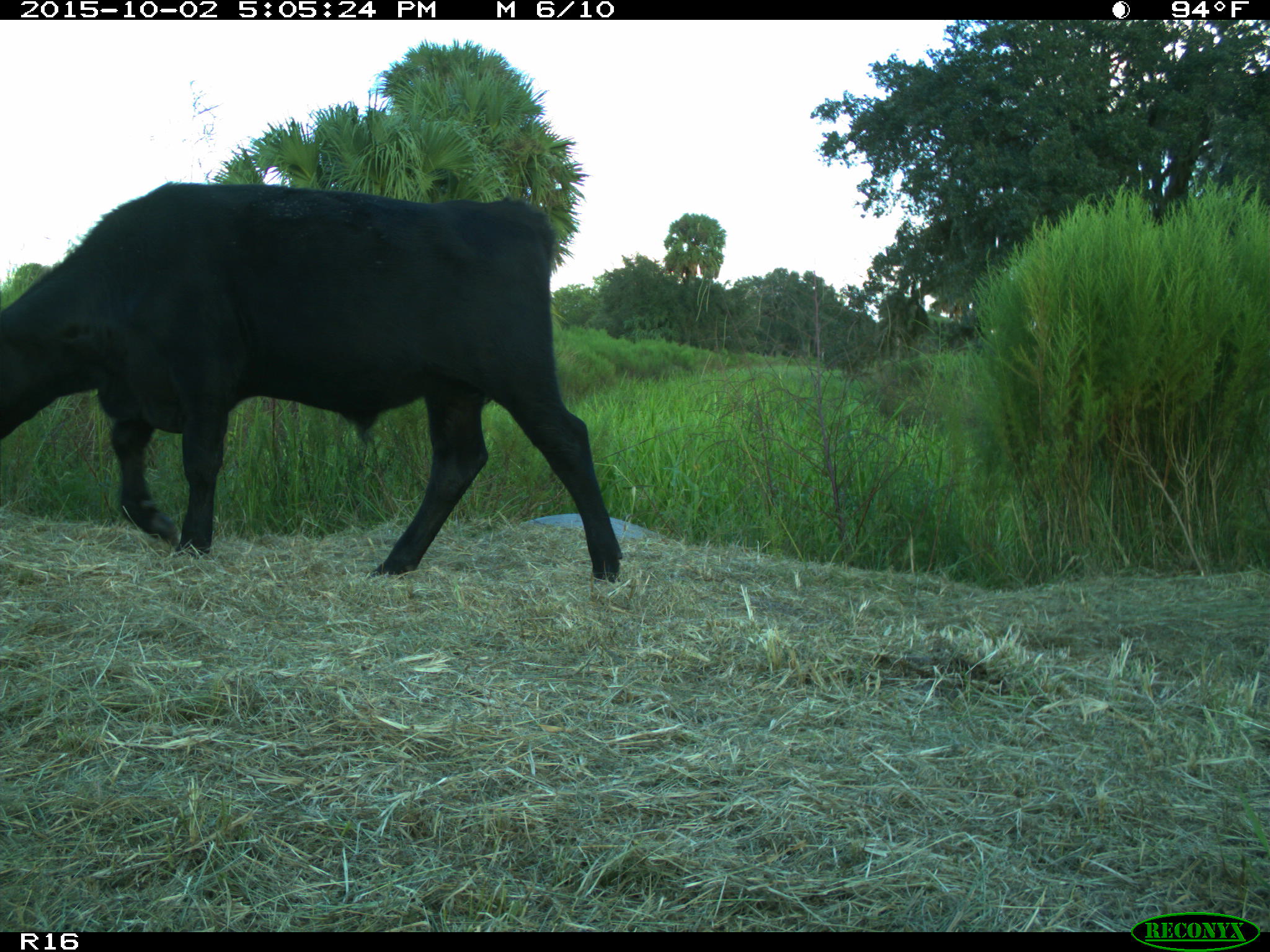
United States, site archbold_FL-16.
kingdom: Animalia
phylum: Chordata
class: Mammalia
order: Artiodactyla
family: Bovidae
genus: Bos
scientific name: Bos taurus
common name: domestic cow